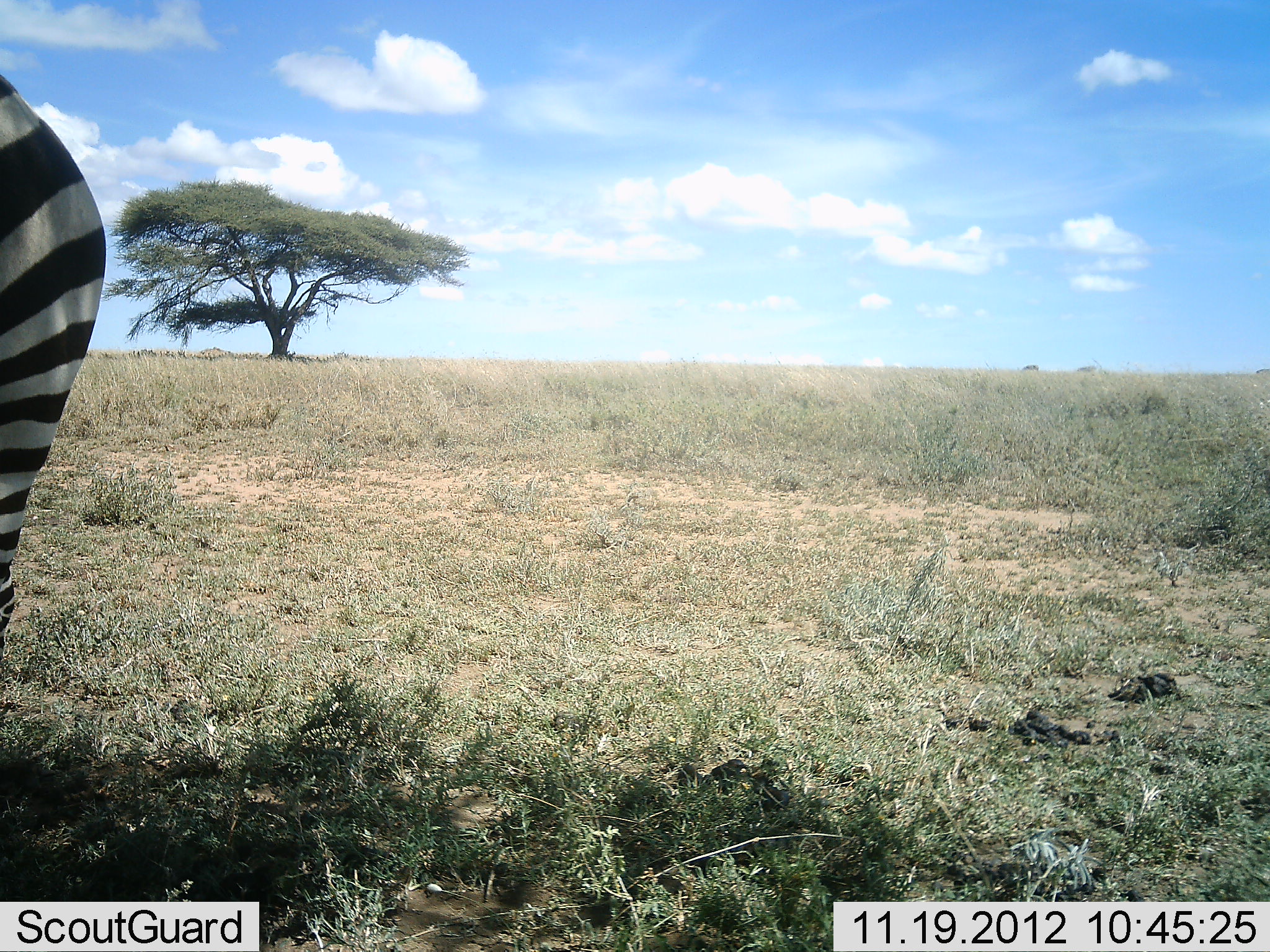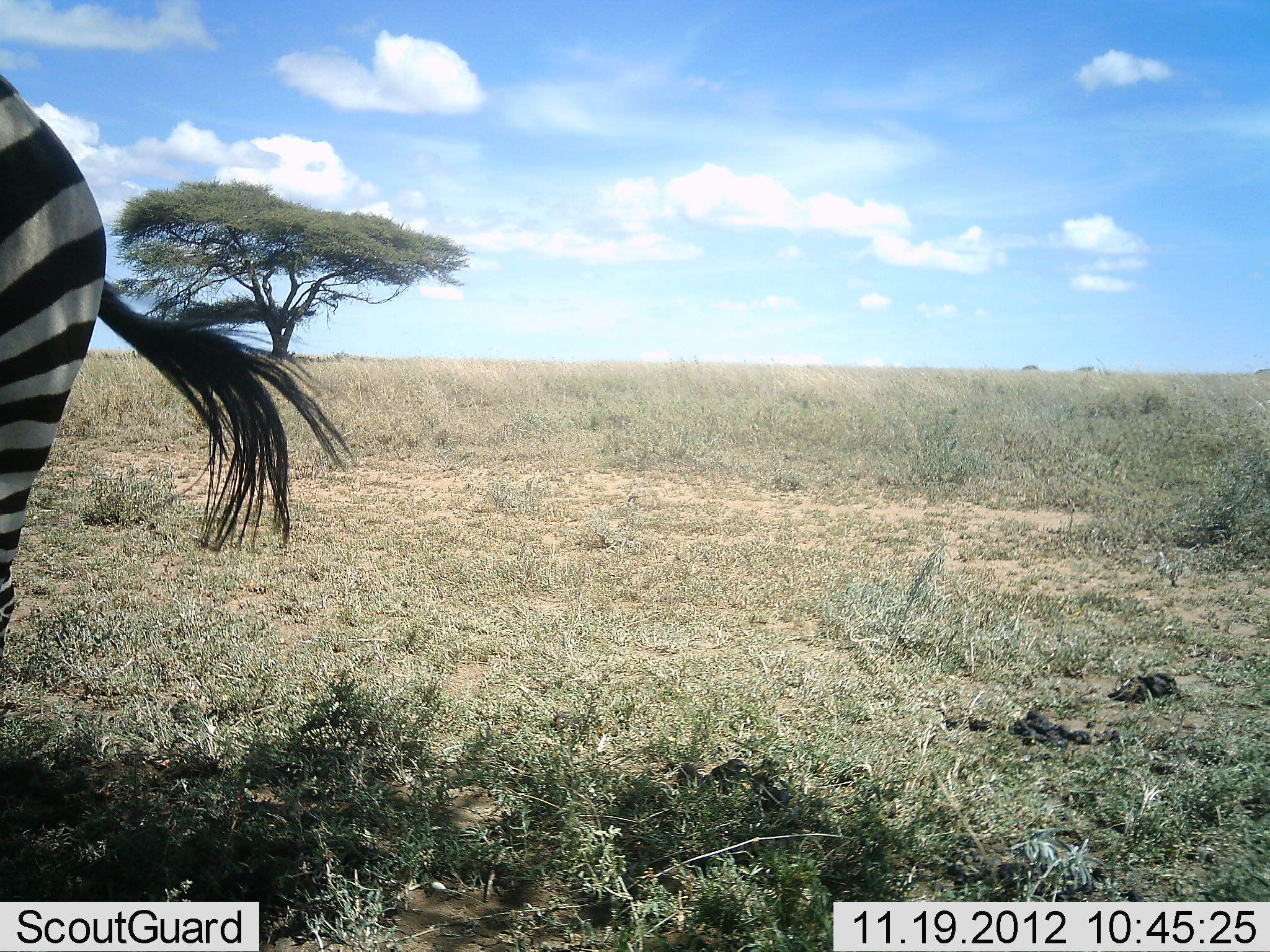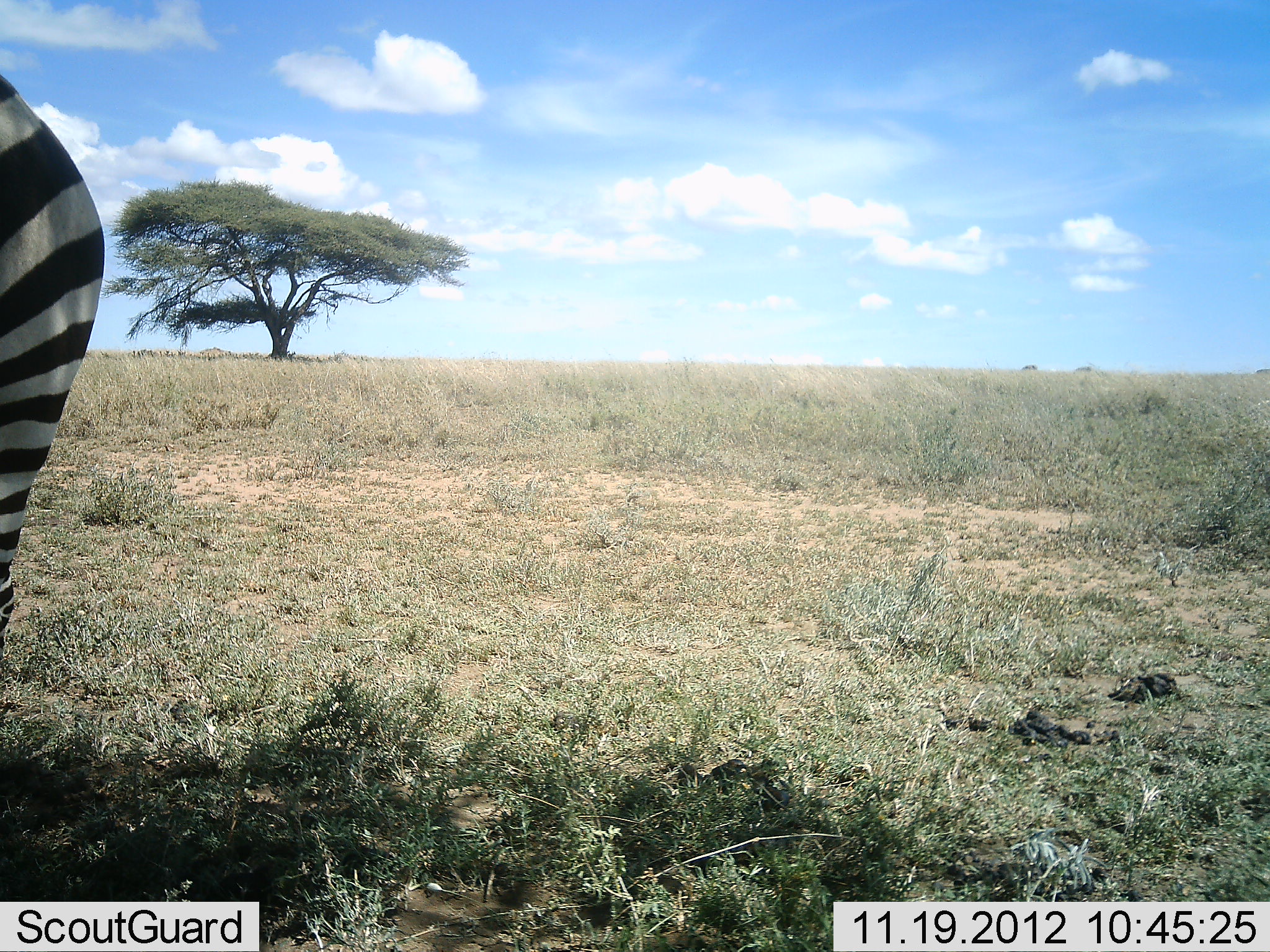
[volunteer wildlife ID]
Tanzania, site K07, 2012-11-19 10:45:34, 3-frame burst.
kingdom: Animalia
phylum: Chordata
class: Mammalia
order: Perissodactyla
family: Equidae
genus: Equus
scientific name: Equus quagga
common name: plains zebra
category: zebra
Zebra (plains zebra) (Equus quagga), count 1. Behavior (volunteer vote fractions): standing 90%, resting 0%, moving 10%, interacting 0%. Young present (vote fraction): 0%. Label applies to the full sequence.